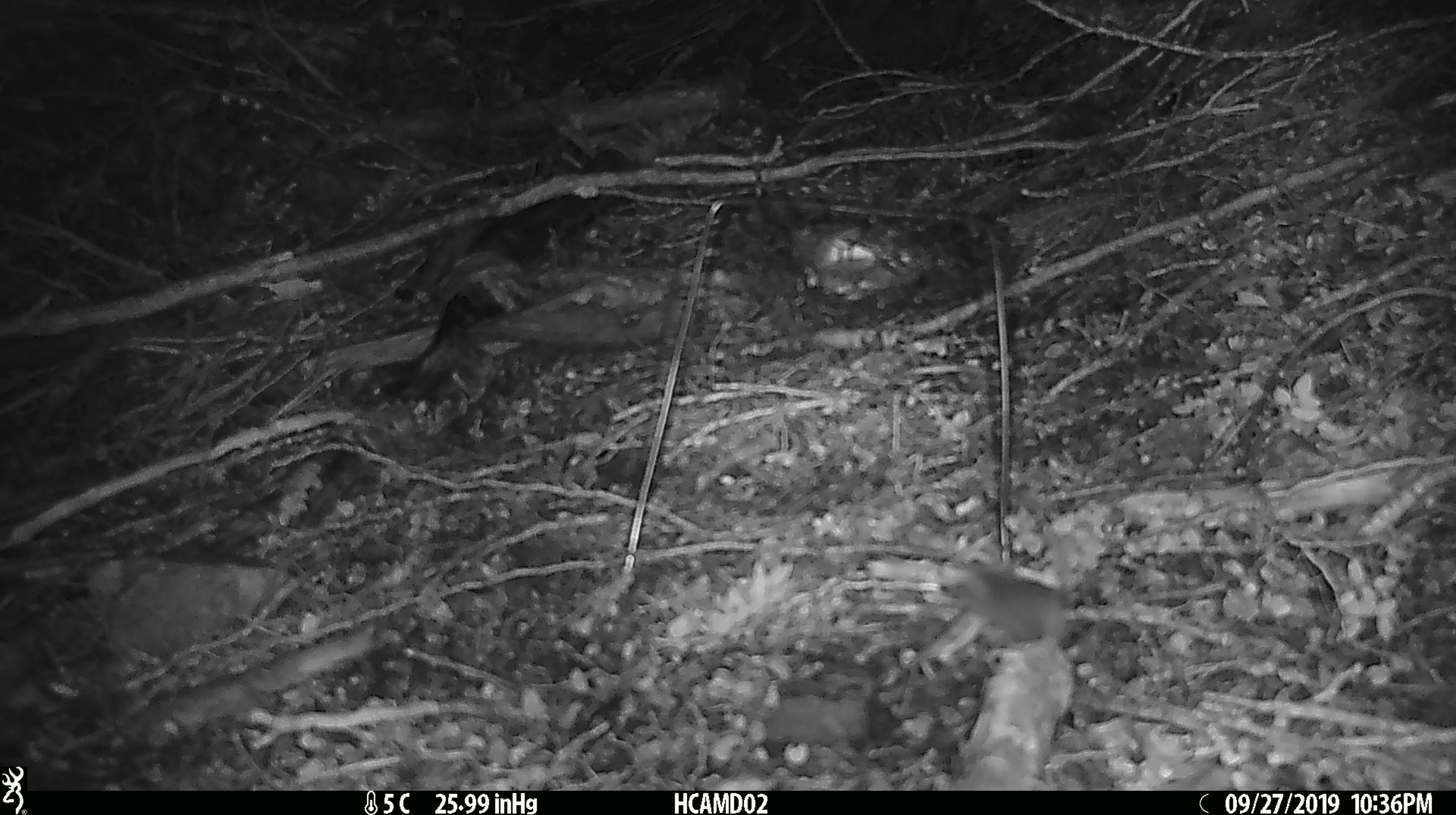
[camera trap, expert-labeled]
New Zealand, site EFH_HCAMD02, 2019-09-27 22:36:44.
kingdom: Animalia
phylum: Chordata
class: Mammalia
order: Rodentia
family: Muridae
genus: Mus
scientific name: Mus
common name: mouse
Mouse (Mus).